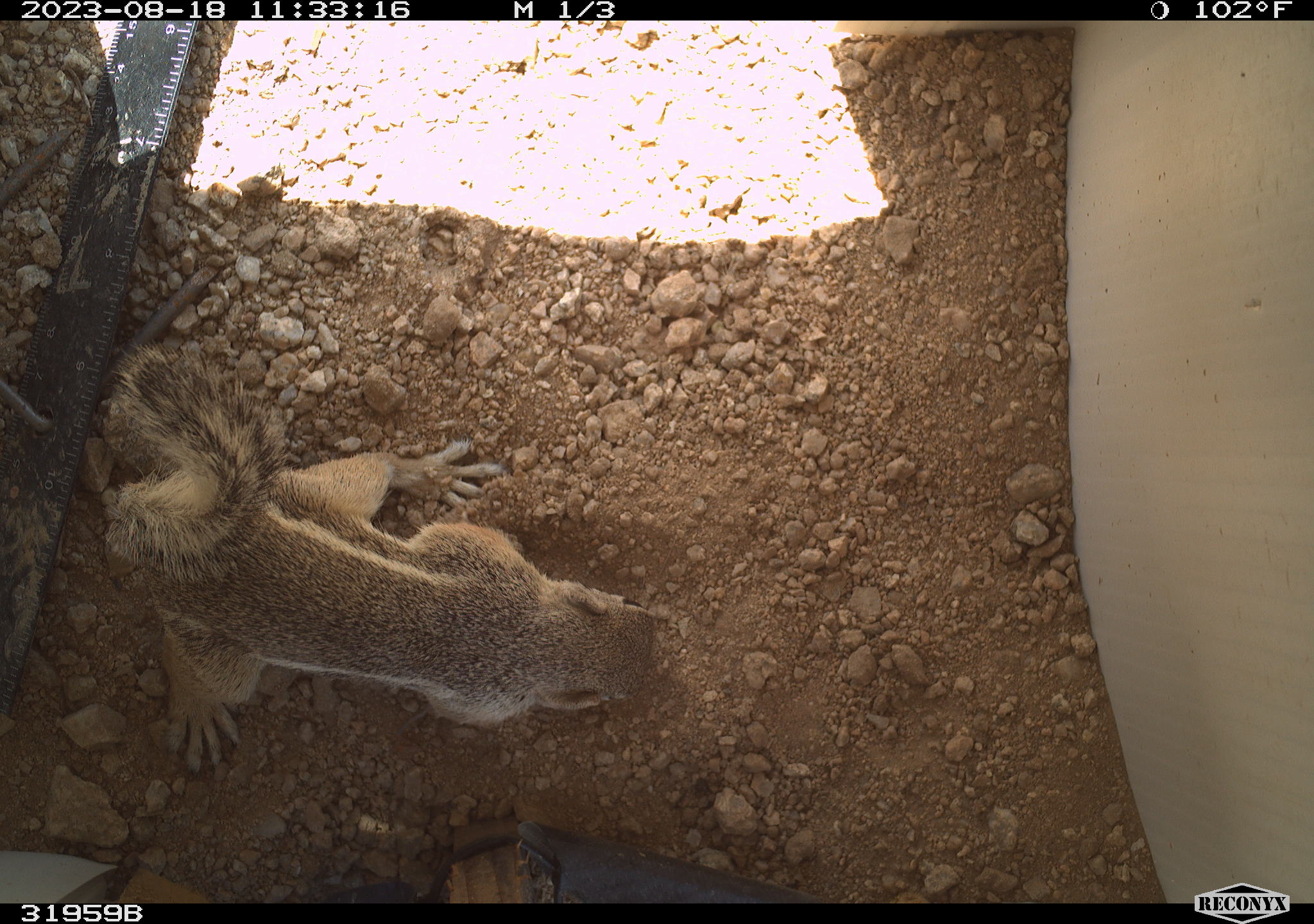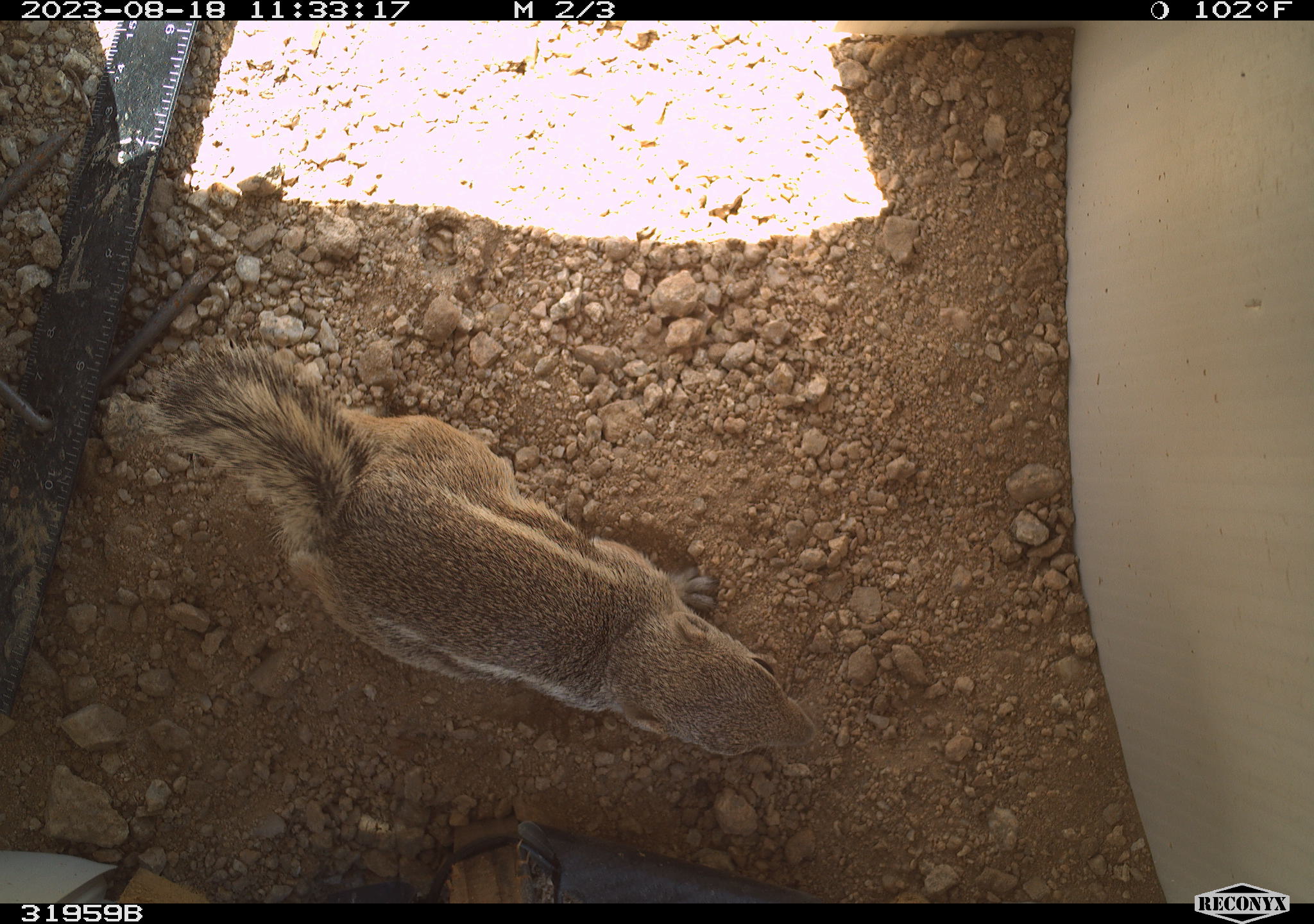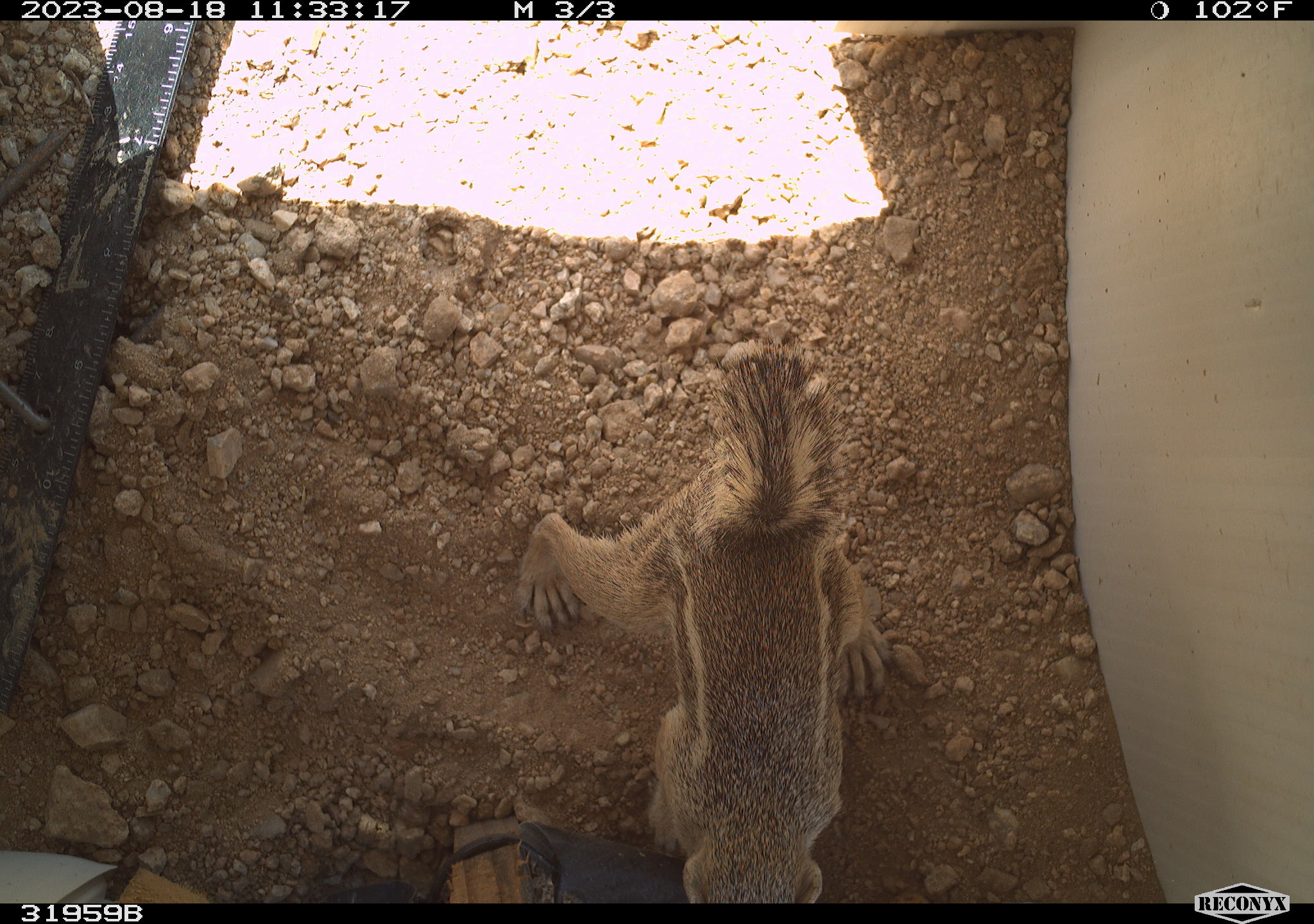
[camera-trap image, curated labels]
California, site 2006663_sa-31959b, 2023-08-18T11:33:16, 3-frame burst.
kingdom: Animalia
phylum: Chordata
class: Mammalia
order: Rodentia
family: Sciuridae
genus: Ammospermophilus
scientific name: Ammospermophilus leucurus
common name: white-tailed antelope squirrel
White-tailed antelope squirrel (Ammospermophilus leucurus).